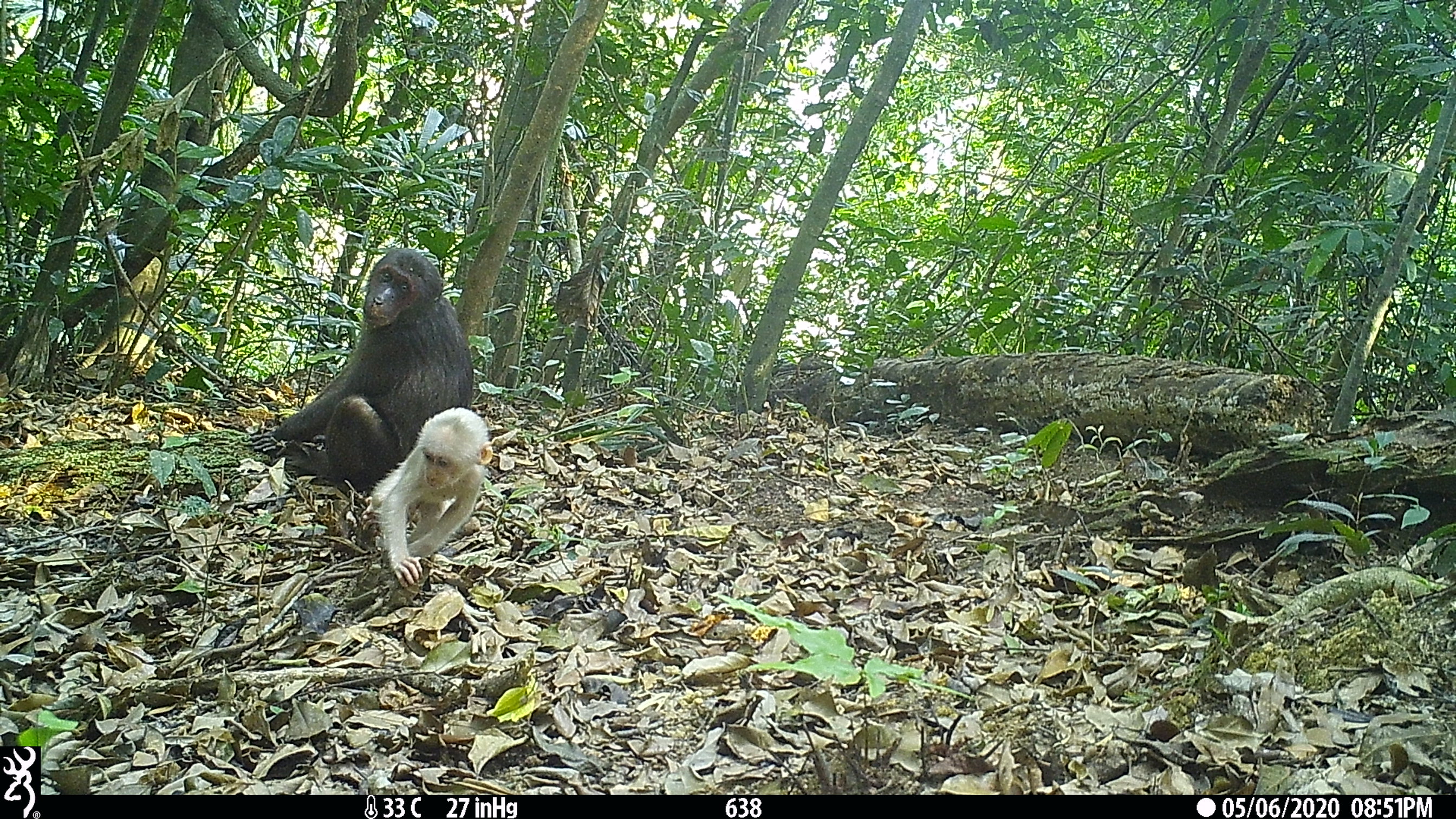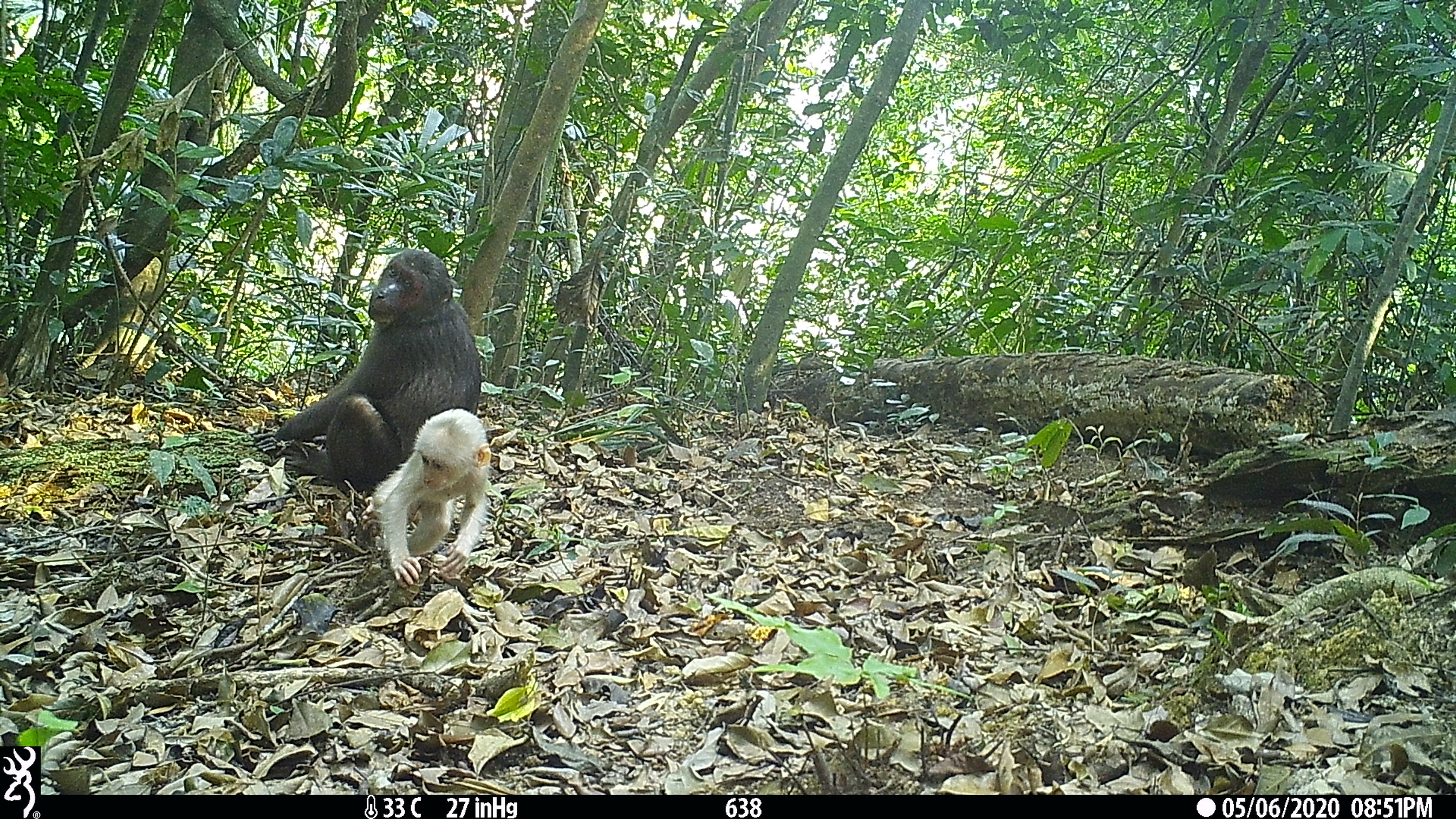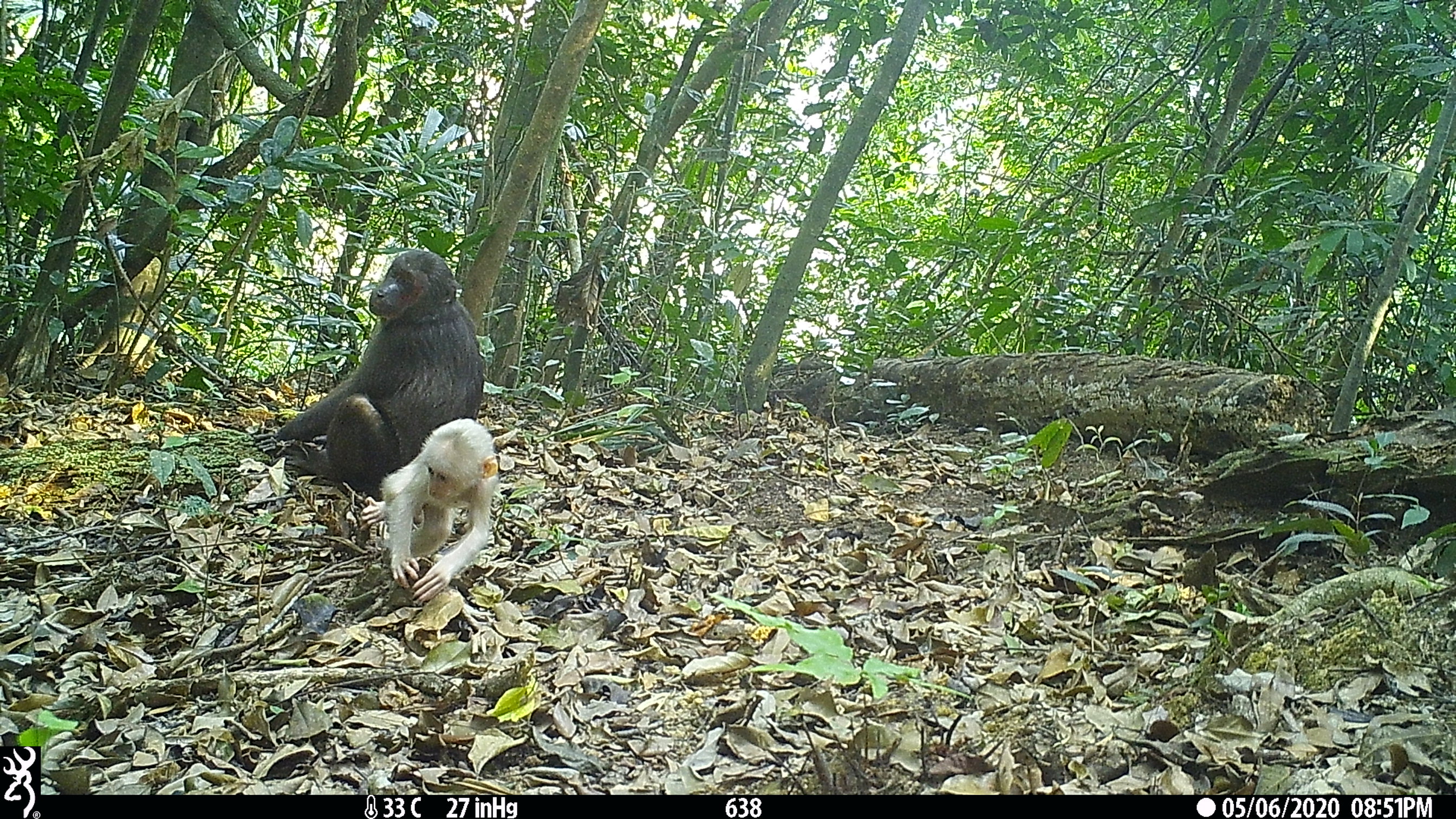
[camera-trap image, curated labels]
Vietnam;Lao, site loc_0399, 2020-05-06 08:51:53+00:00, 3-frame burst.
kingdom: Animalia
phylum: Chordata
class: Mammalia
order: Primates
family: Cercopithecidae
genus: Macaca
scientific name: Macaca arctoides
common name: stump-tailed macaque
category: stump tailed macaque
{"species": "stump tailed macaque (stump-tailed macaque) (Macaca arctoides)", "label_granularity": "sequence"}